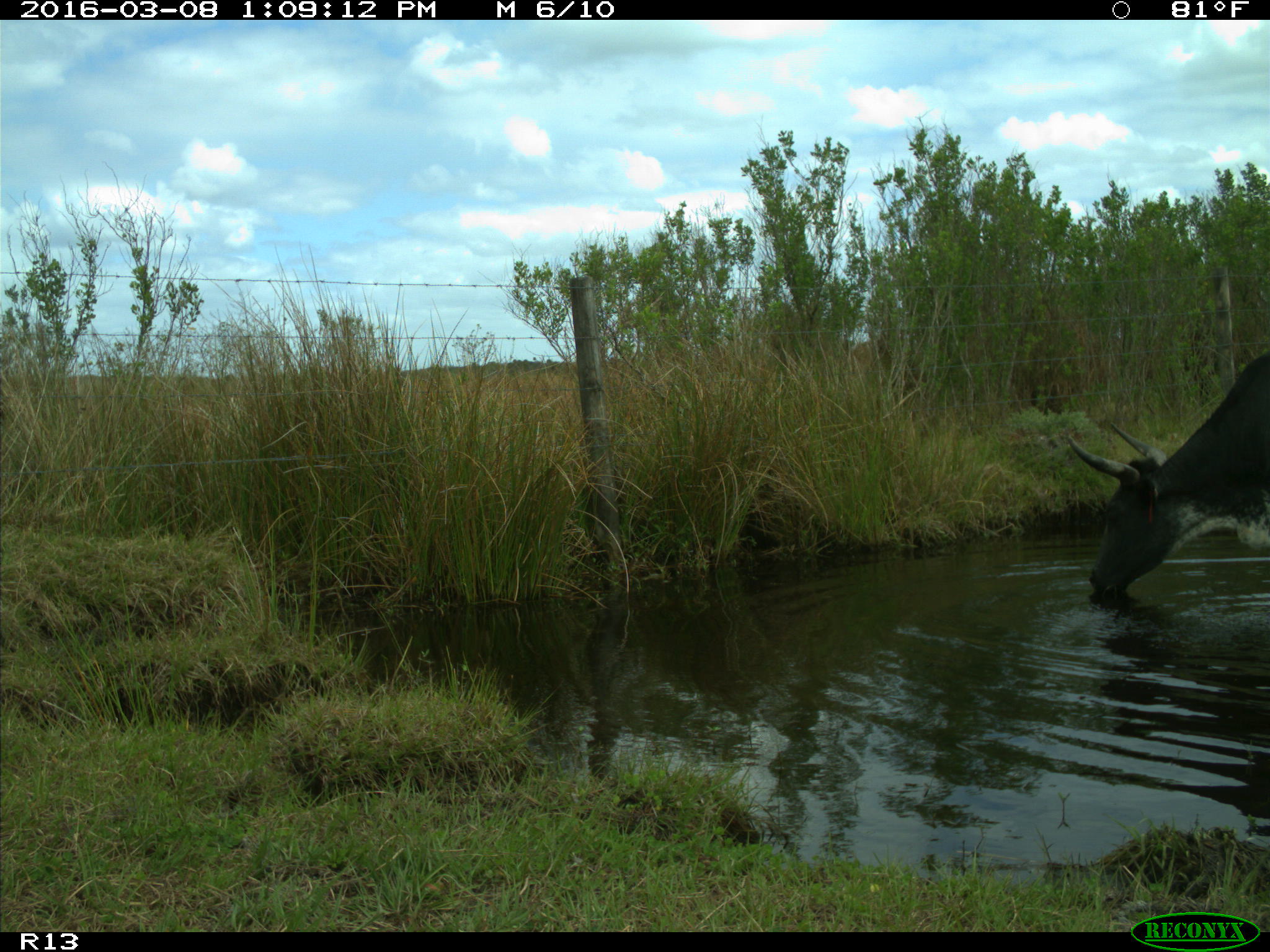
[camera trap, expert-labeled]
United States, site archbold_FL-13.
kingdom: Animalia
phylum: Chordata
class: Mammalia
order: Artiodactyla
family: Bovidae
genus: Bos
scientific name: Bos taurus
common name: domestic cow